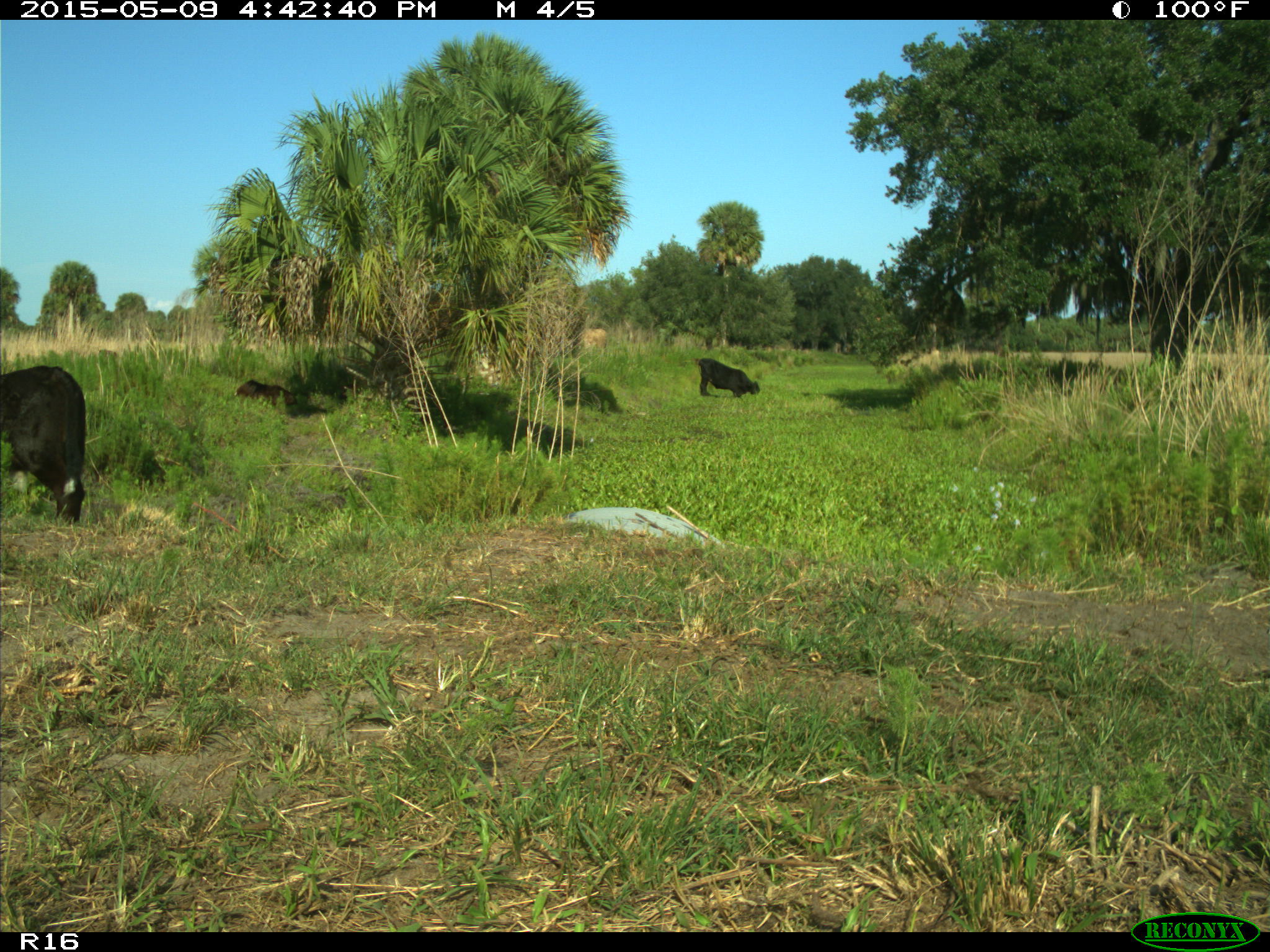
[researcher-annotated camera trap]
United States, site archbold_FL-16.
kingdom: Animalia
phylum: Chordata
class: Mammalia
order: Artiodactyla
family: Bovidae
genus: Bos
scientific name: Bos taurus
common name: domestic cow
Bos taurus (domestic cow).